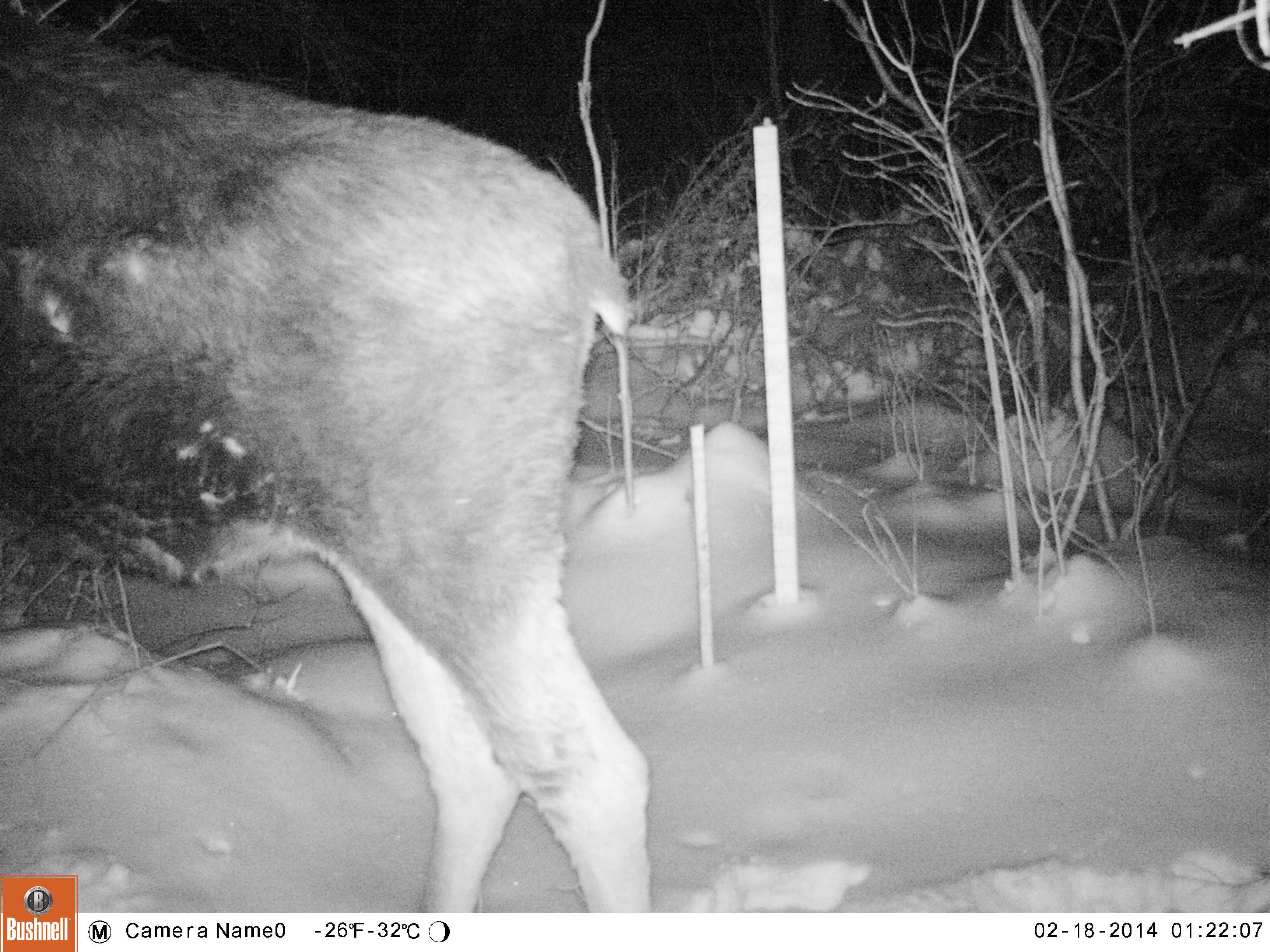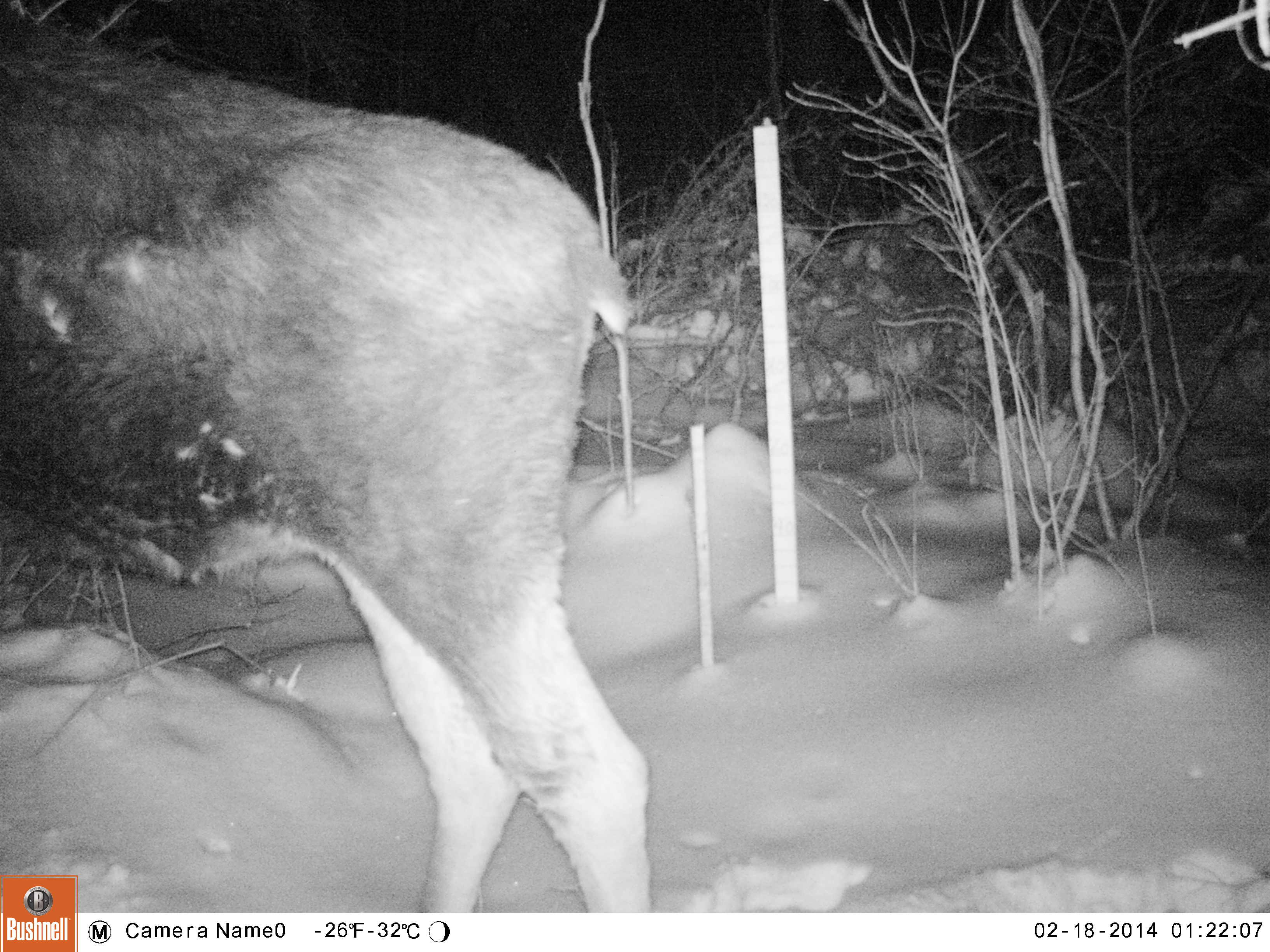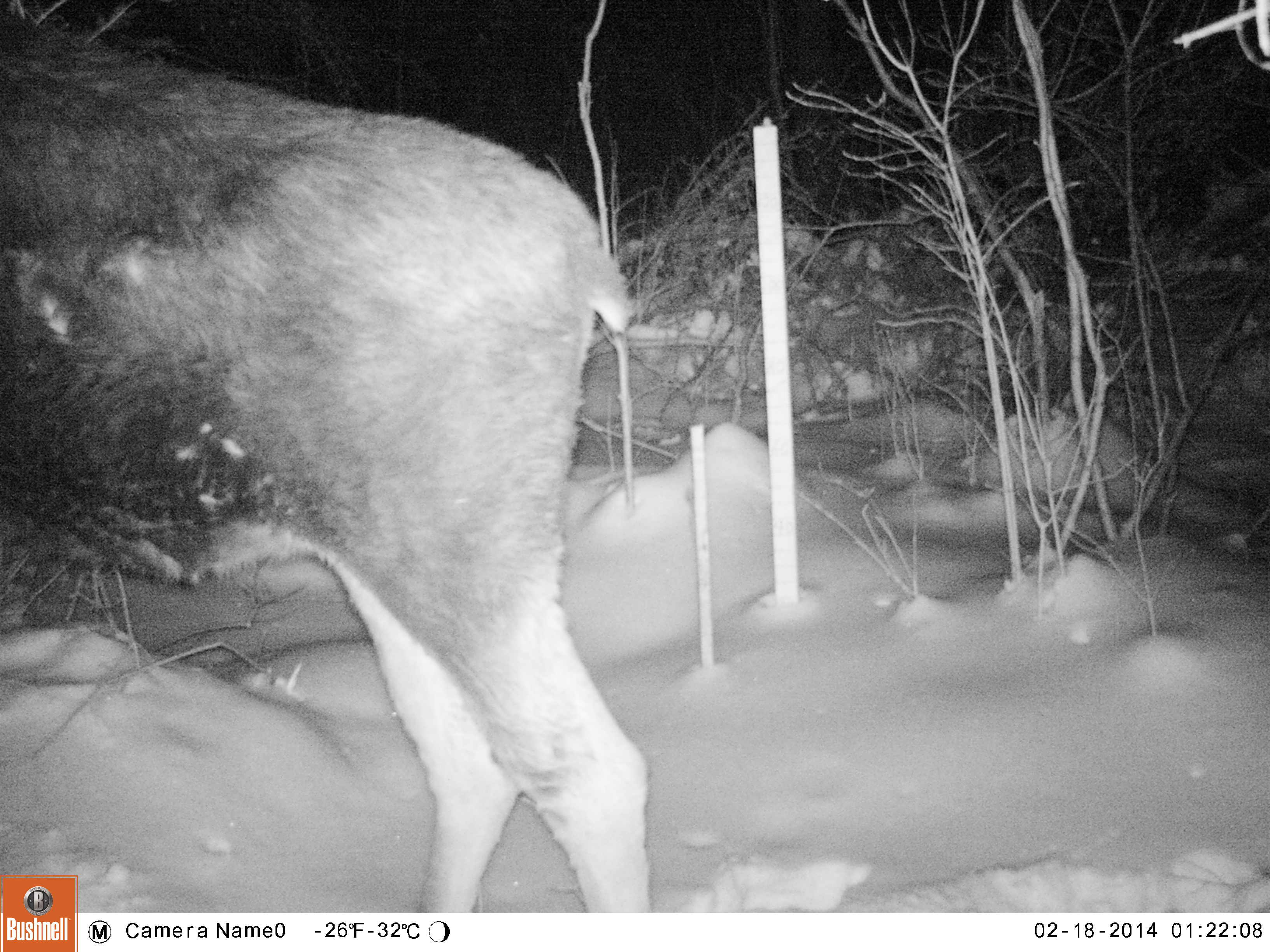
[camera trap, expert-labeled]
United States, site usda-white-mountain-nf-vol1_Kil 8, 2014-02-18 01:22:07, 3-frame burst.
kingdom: Animalia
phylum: Chordata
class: Mammalia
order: Artiodactyla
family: Cervidae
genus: Alces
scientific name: Alces alces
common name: moose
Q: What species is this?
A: Moose (Alces alces).